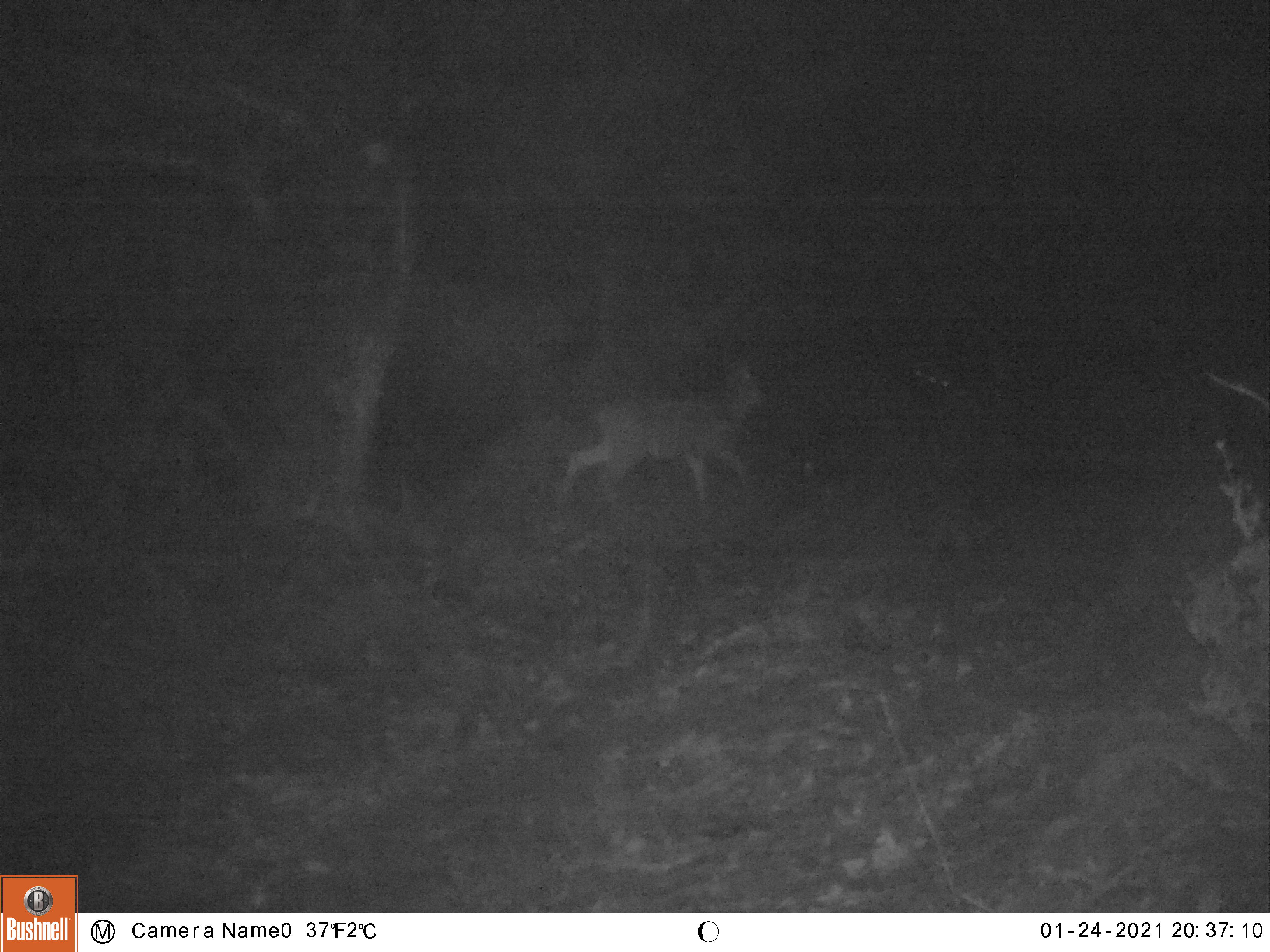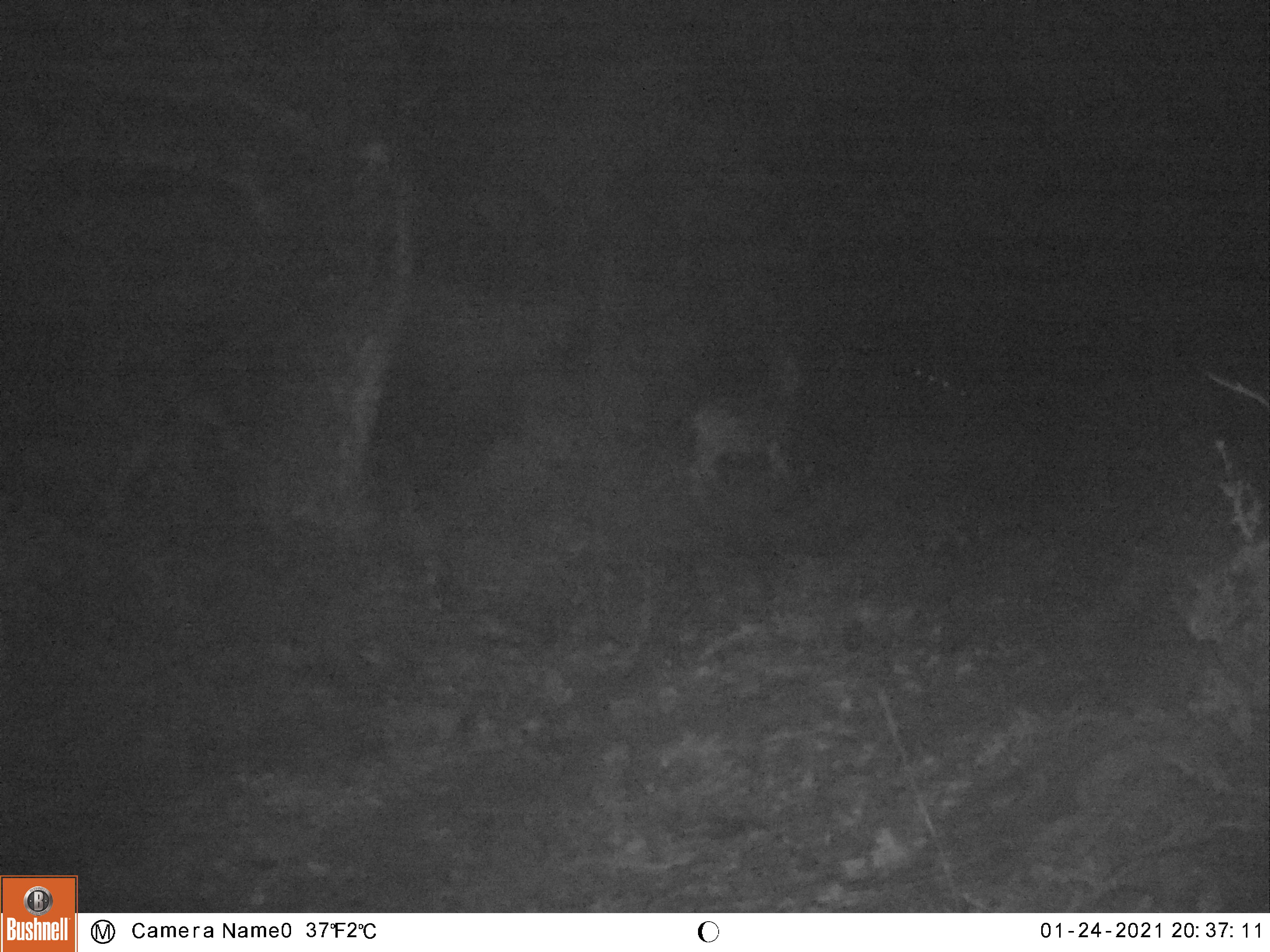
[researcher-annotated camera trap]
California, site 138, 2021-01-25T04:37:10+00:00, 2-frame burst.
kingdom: Animalia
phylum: Chordata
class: Mammalia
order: Artiodactyla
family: Cervidae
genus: Odocoileus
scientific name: Odocoileus hemionus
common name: mule deer